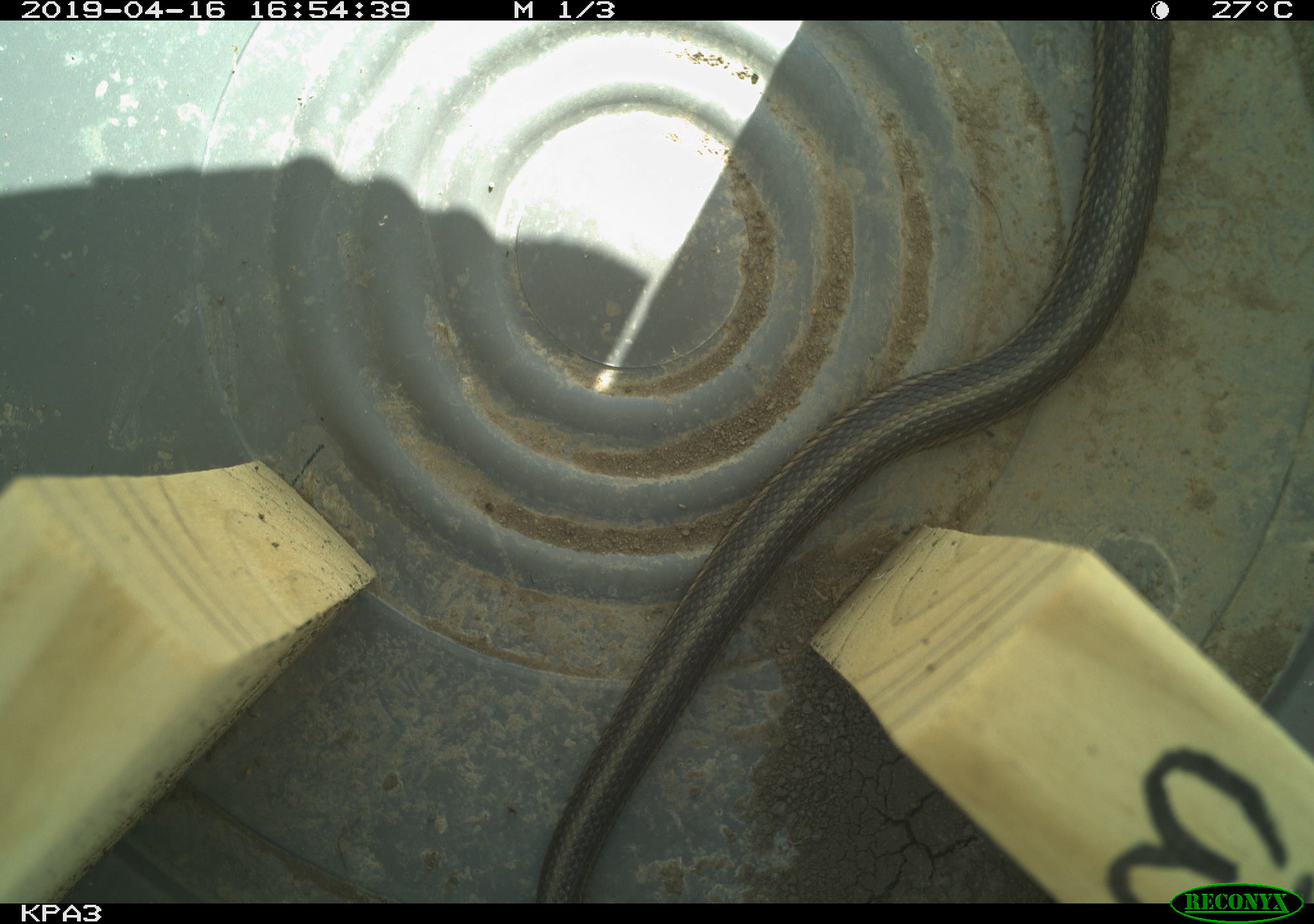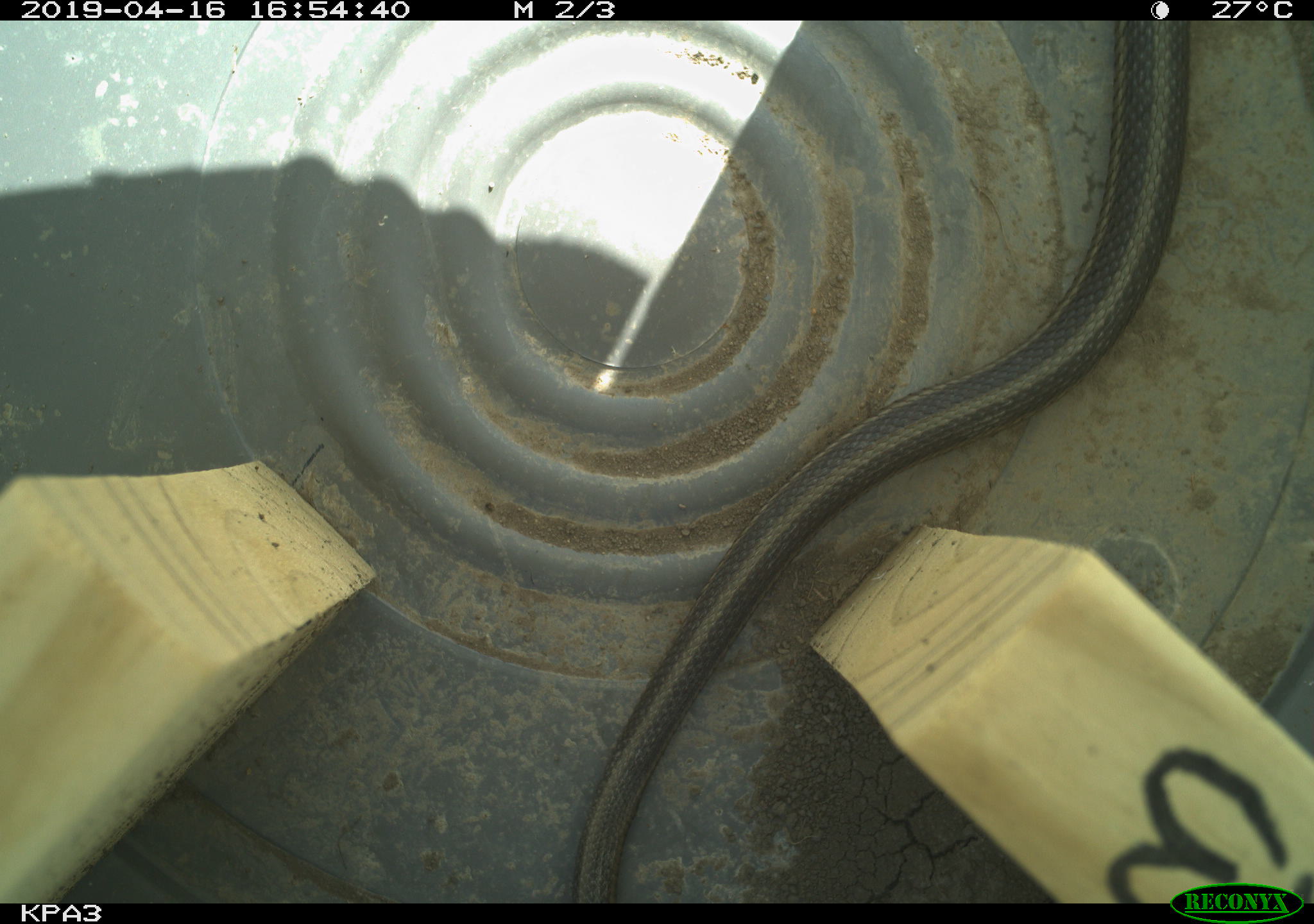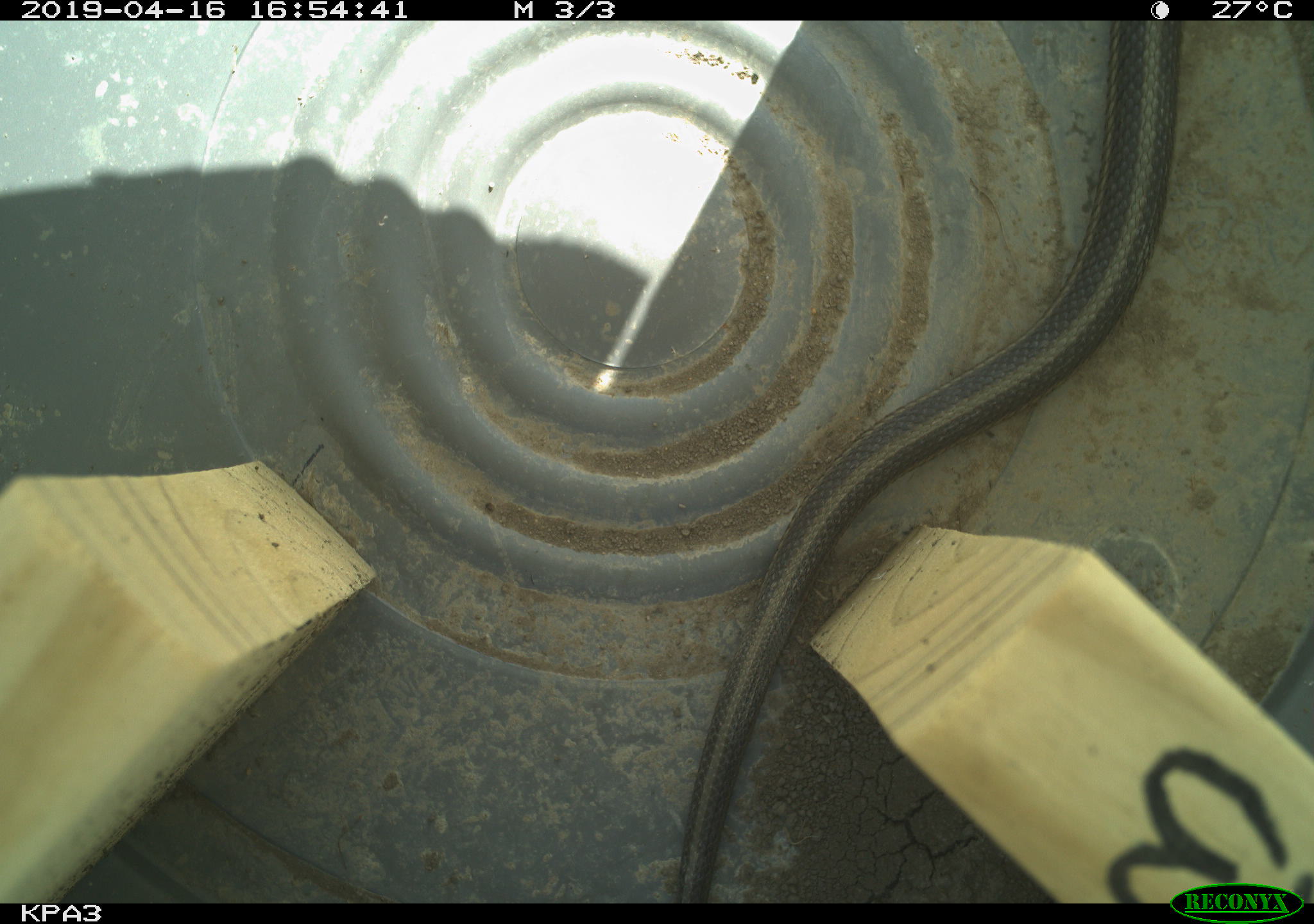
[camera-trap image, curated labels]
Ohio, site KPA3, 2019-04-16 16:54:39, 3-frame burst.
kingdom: Animalia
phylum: Chordata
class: Reptilia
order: Squamata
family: Colubridae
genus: Thamnophis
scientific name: Thamnophis sirtalis sirtalis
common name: eastern gartersnake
Eastern gartersnake (Thamnophis sirtalis sirtalis).